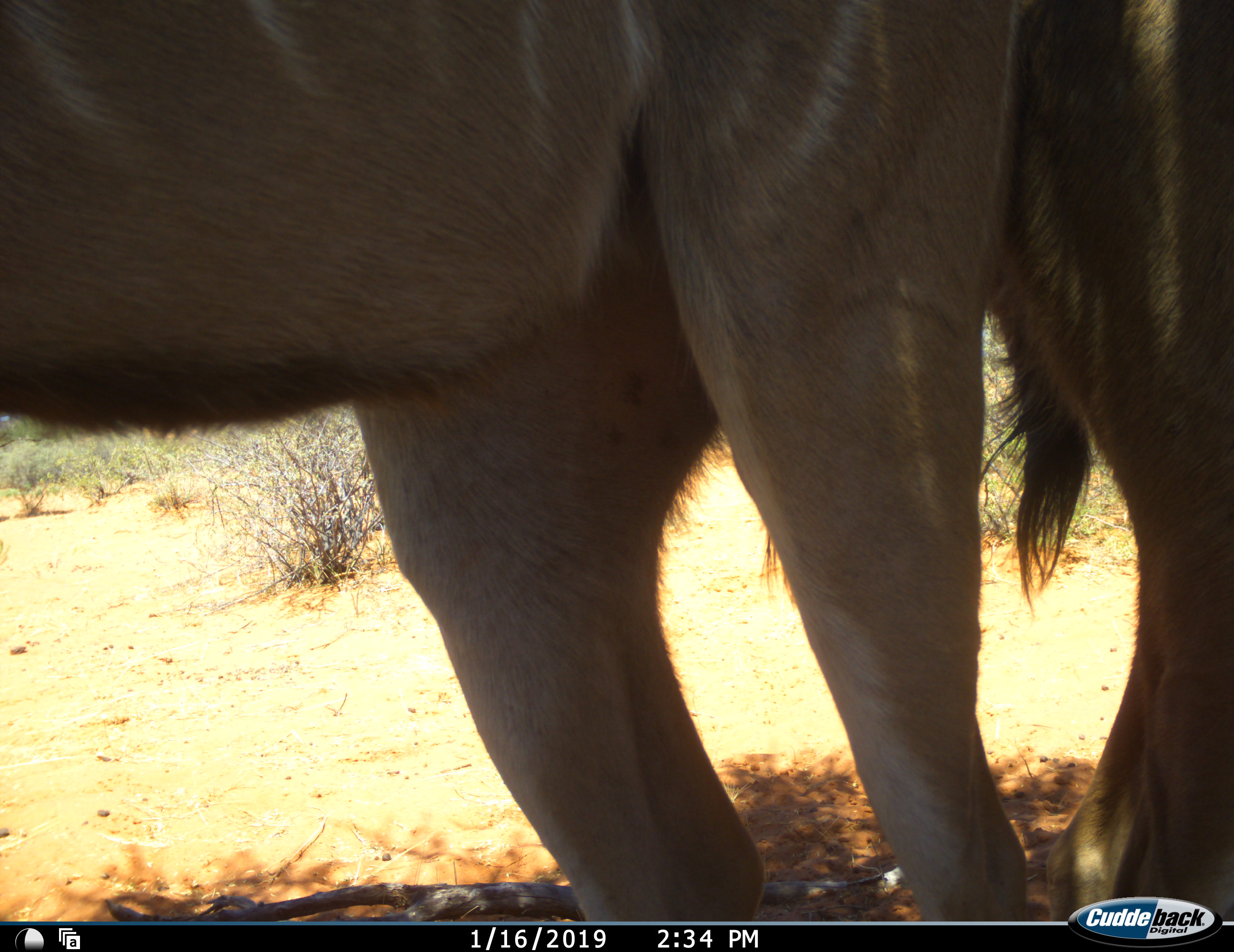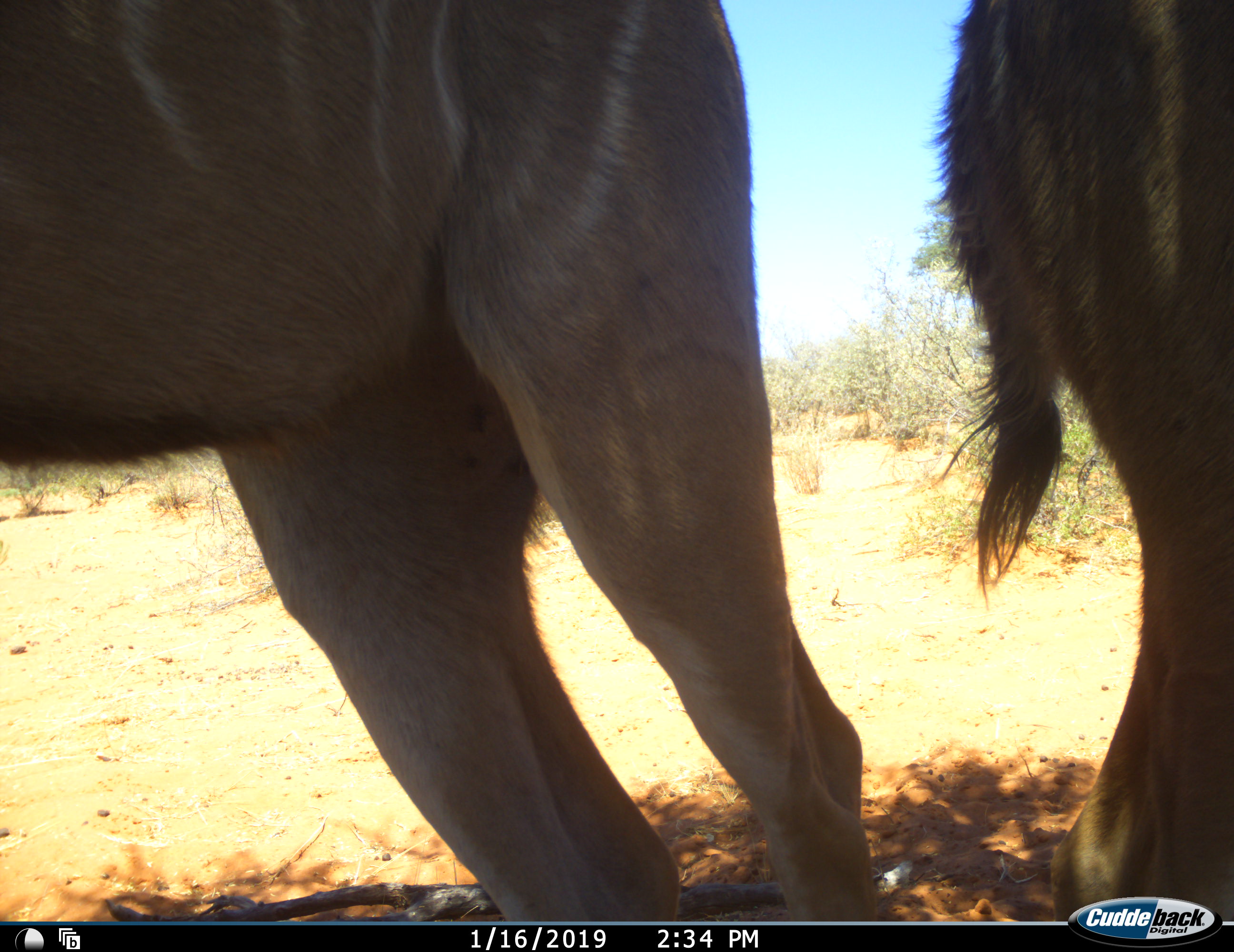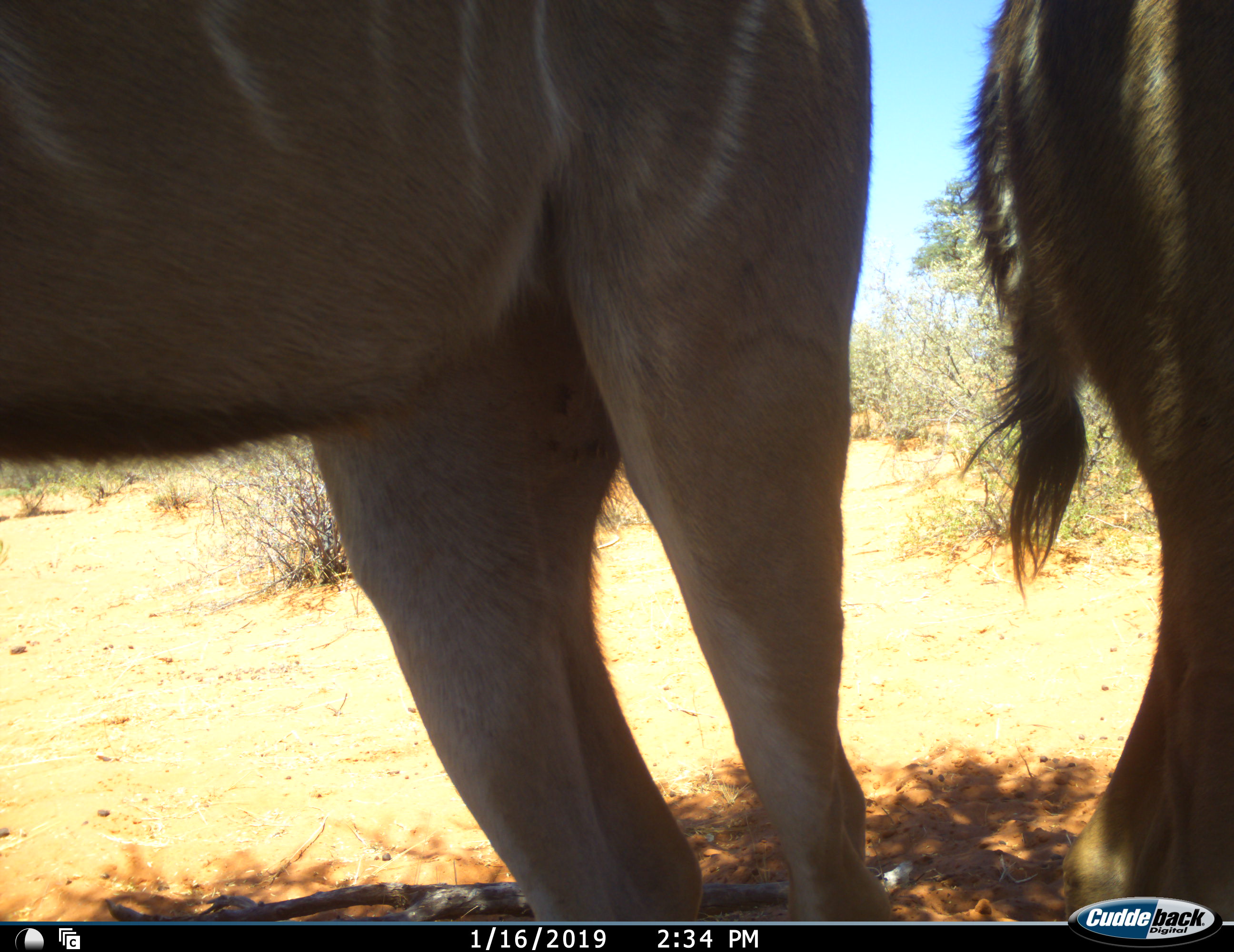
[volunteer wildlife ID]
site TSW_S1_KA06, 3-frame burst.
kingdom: Animalia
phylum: Chordata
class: Mammalia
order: Artiodactyla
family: Bovidae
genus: Tragelaphus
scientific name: Tragelaphus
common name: kudu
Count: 2.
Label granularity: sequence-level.